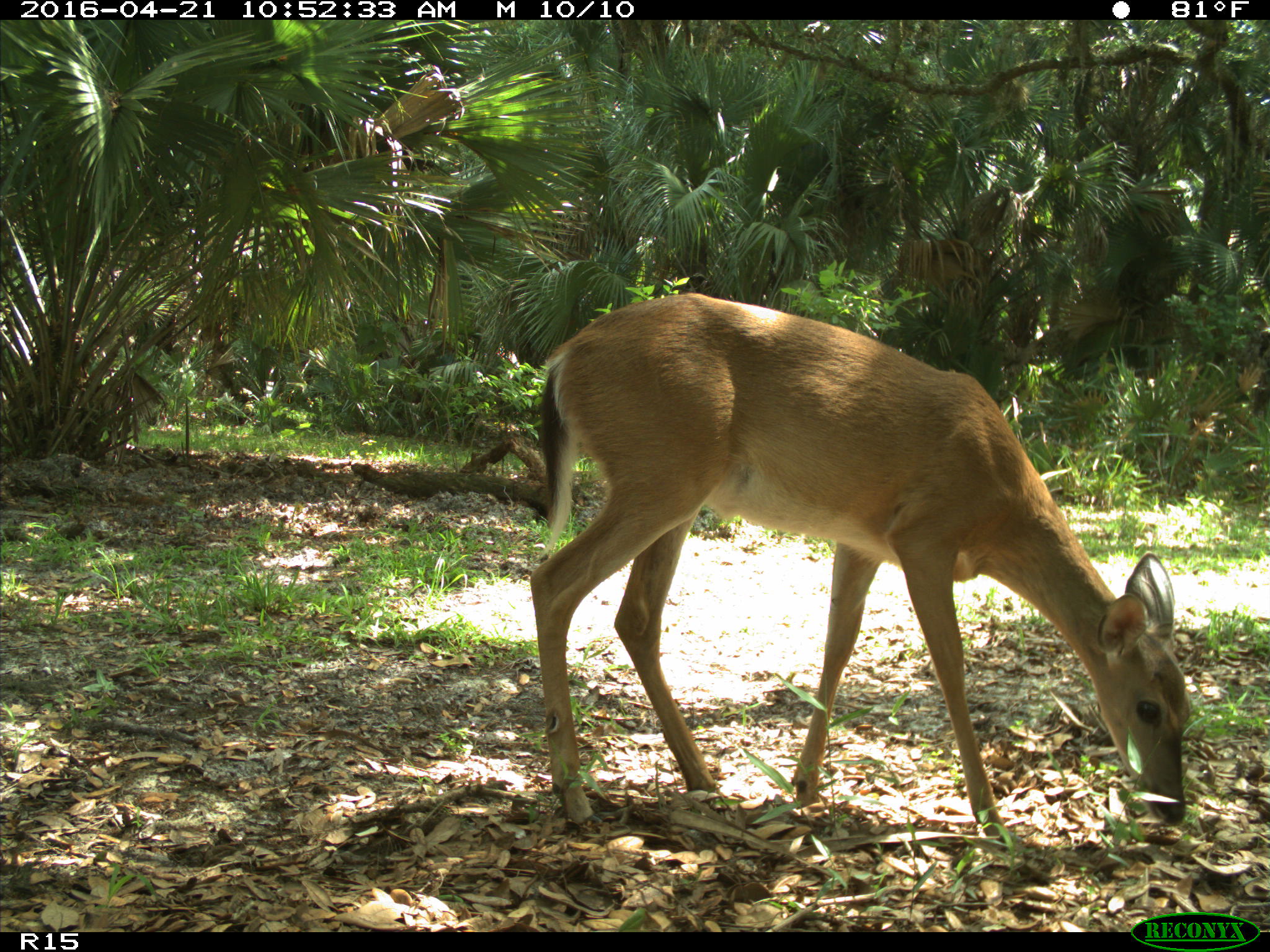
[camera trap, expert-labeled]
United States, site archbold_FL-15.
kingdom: Animalia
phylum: Chordata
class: Mammalia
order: Artiodactyla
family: Cervidae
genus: Odocoileus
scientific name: Odocoileus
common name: deer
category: unidentified deer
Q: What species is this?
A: Unidentified deer (deer) (Odocoileus).